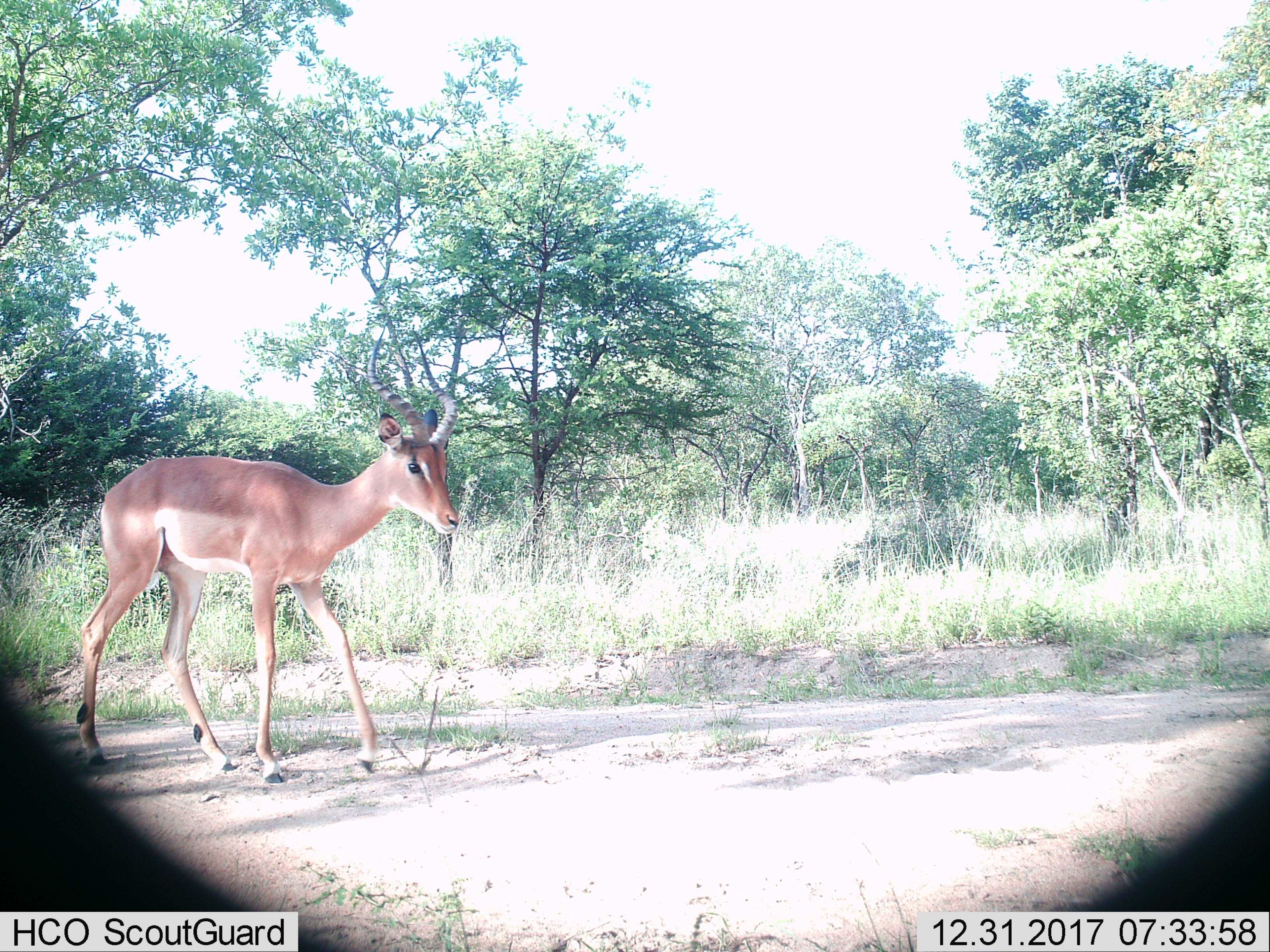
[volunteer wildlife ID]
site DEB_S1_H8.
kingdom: Animalia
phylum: Chordata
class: Mammalia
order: Artiodactyla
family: Bovidae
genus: Aepyceros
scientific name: Aepyceros melampus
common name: impala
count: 1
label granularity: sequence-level